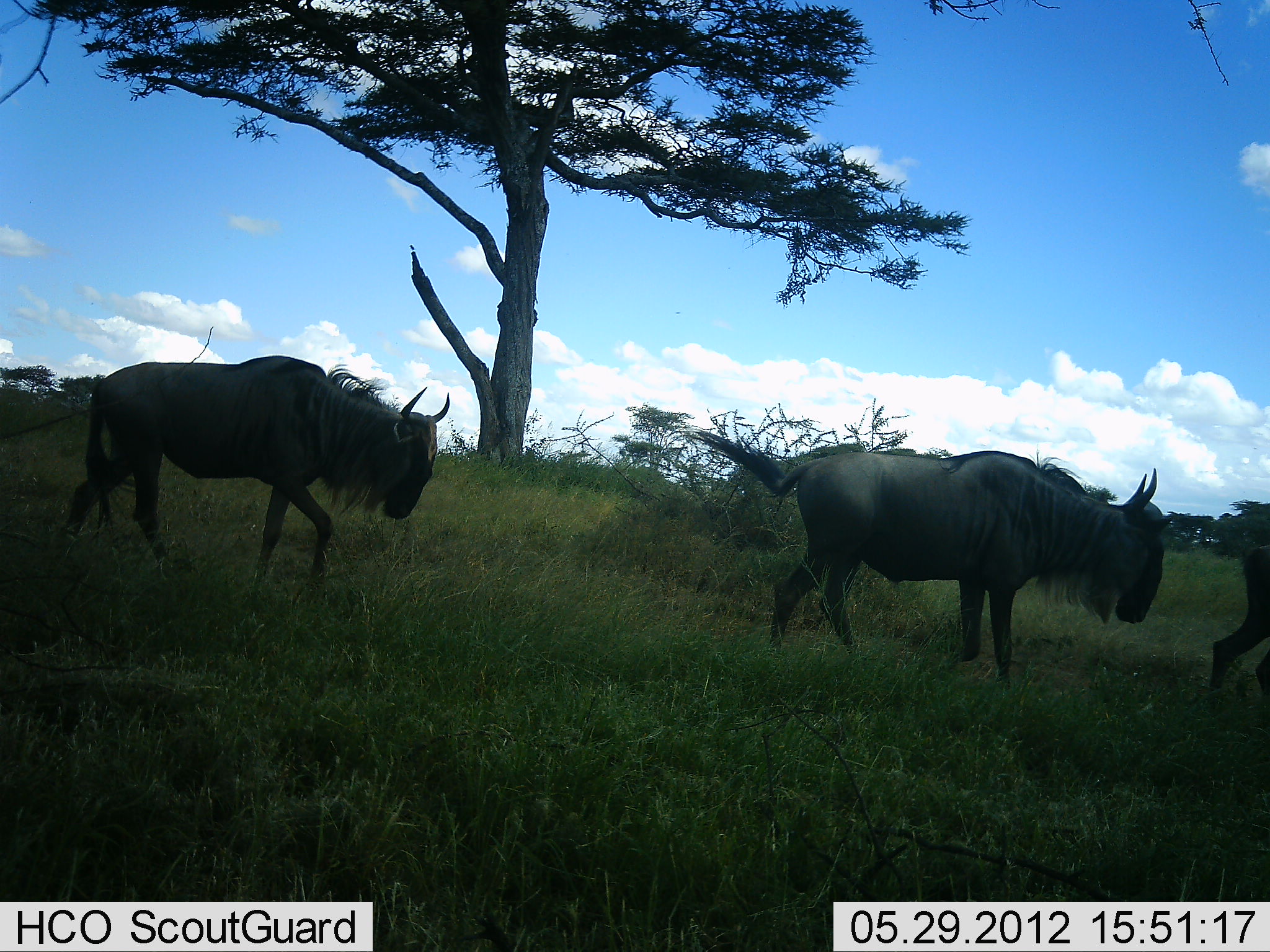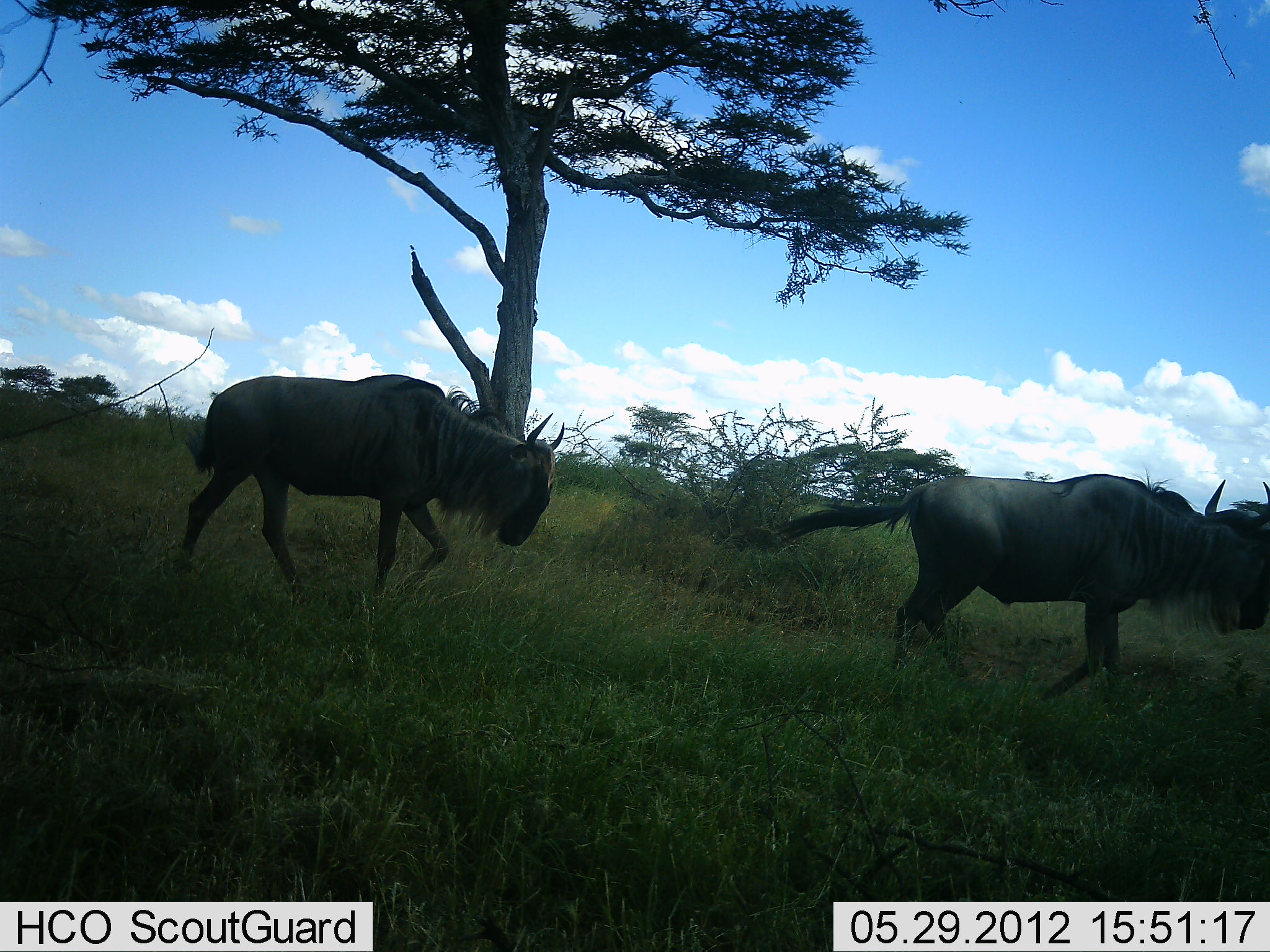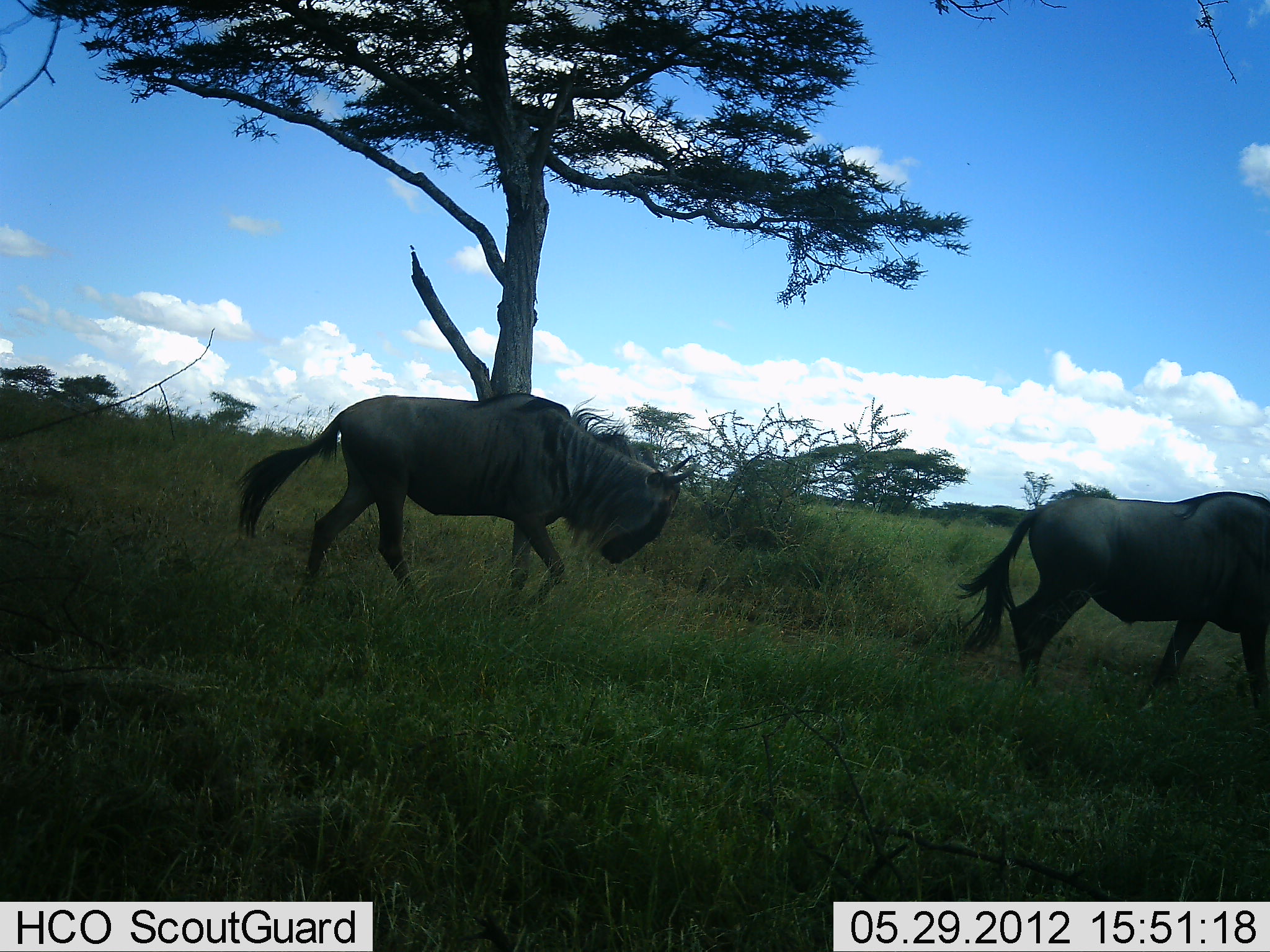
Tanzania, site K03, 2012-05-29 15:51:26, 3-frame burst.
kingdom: Animalia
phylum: Chordata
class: Mammalia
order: Artiodactyla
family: Bovidae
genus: Connochaetes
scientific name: Connochaetes taurinus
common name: blue wildebeest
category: wildebeest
Wildebeest (blue wildebeest) (Connochaetes taurinus), count 3. Behavior (volunteer vote fractions): standing 0%, resting 0%, moving 100%, interacting 0%. Young present (vote fraction): 0%. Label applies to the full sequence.